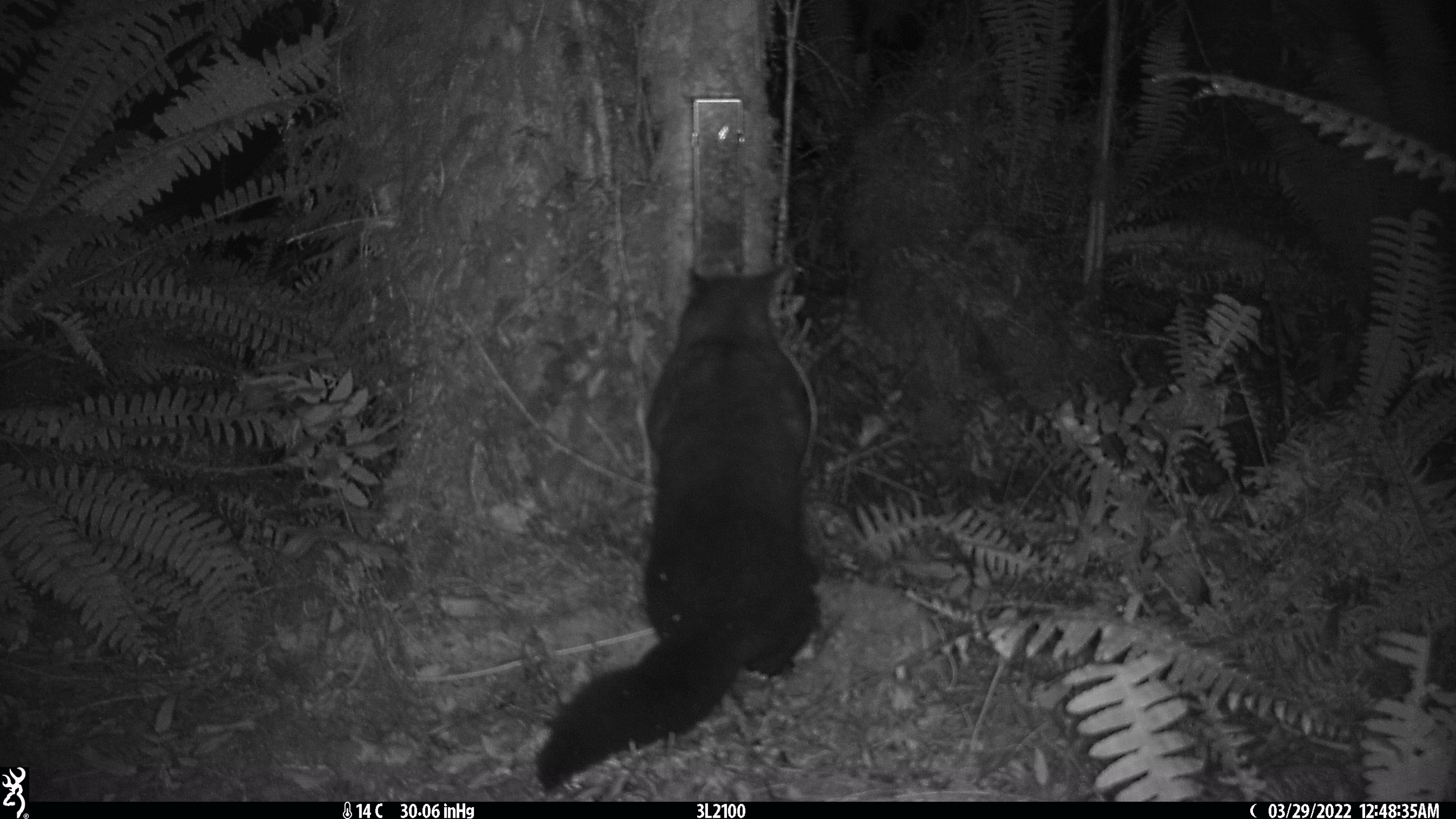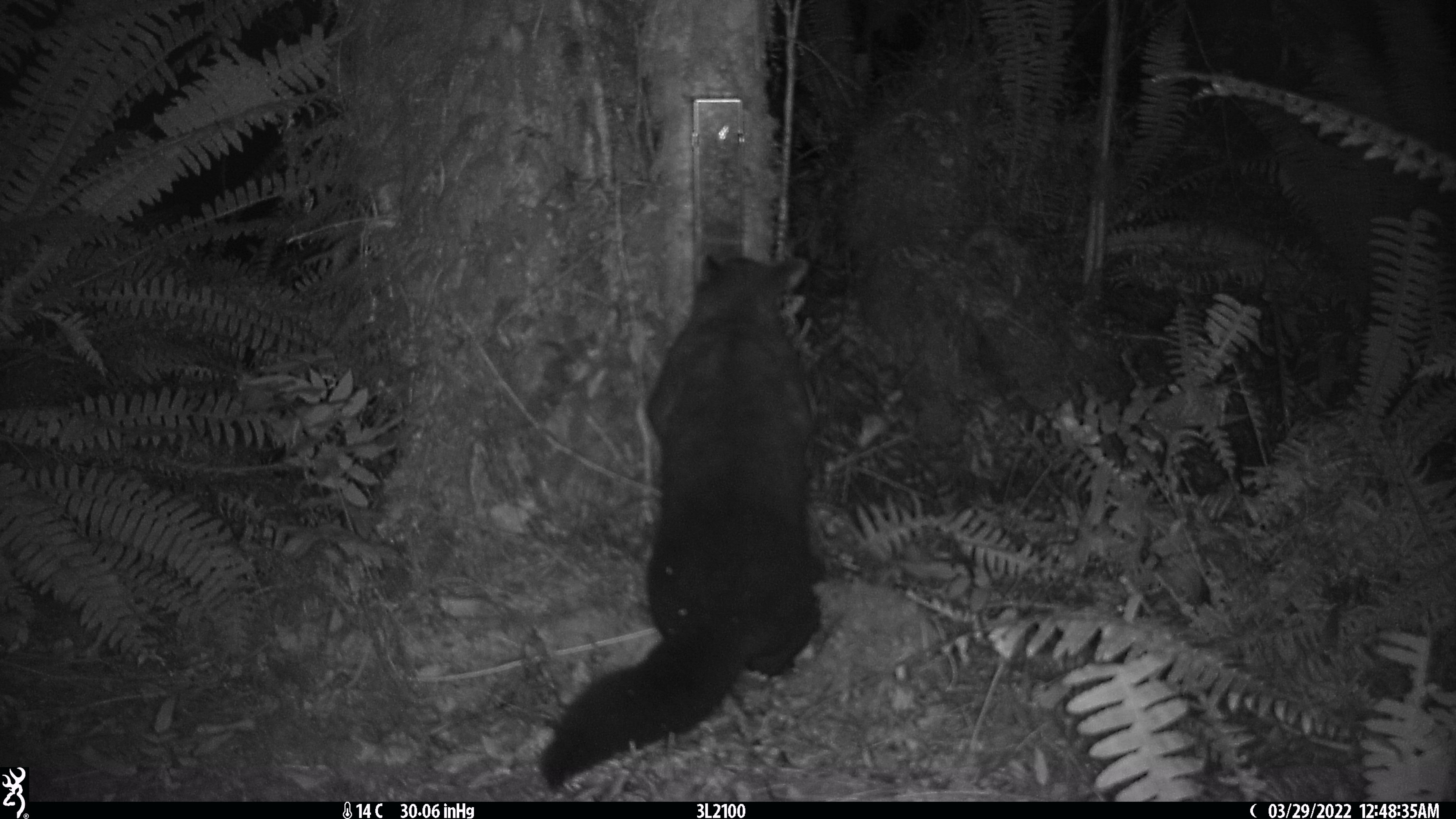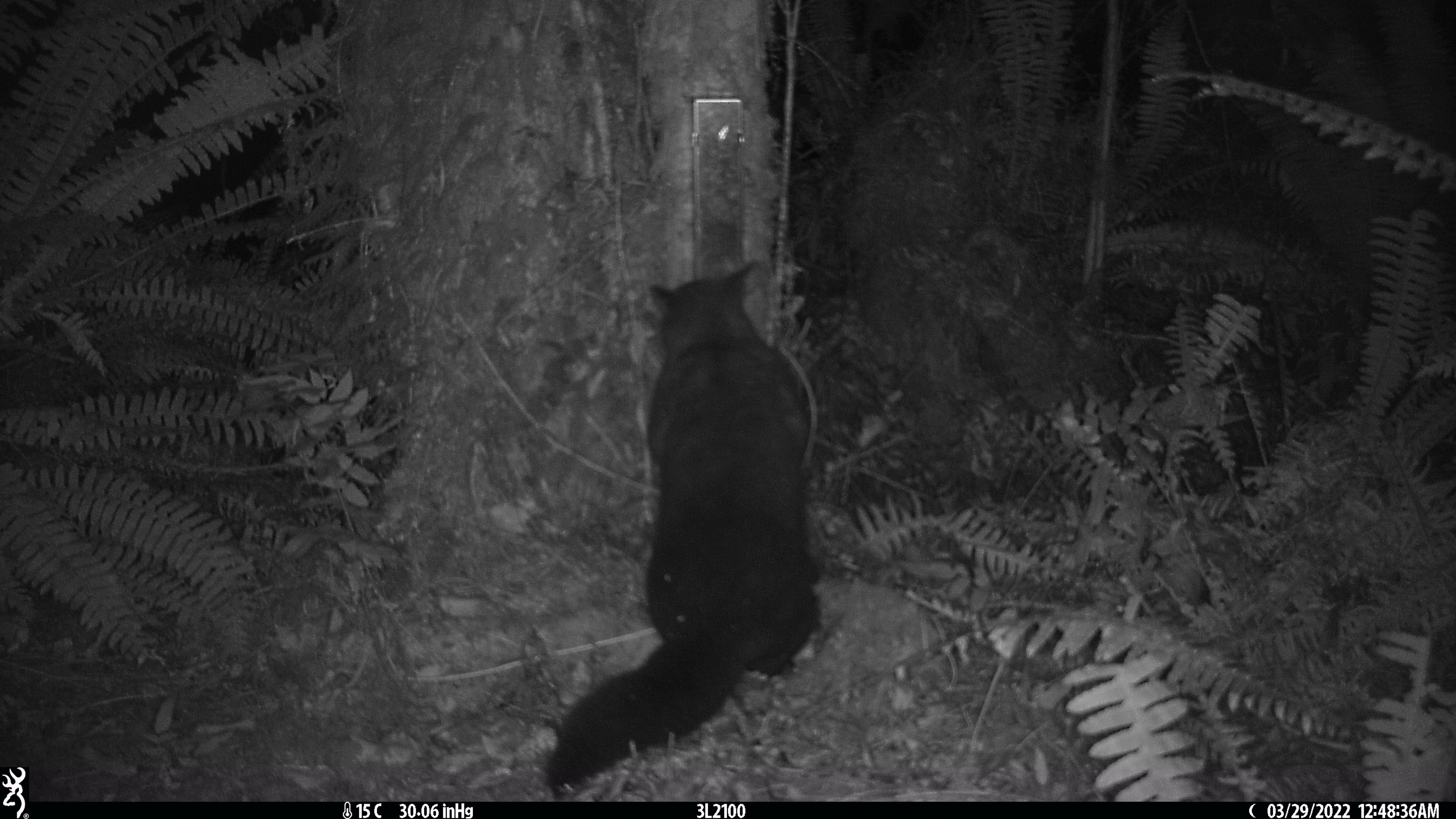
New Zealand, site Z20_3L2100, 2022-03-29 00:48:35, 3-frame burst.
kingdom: Animalia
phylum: Chordata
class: Mammalia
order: Diprotodontia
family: Phalangeridae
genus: Trichosurus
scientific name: Trichosurus vulpecula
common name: common brushtail possum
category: possum